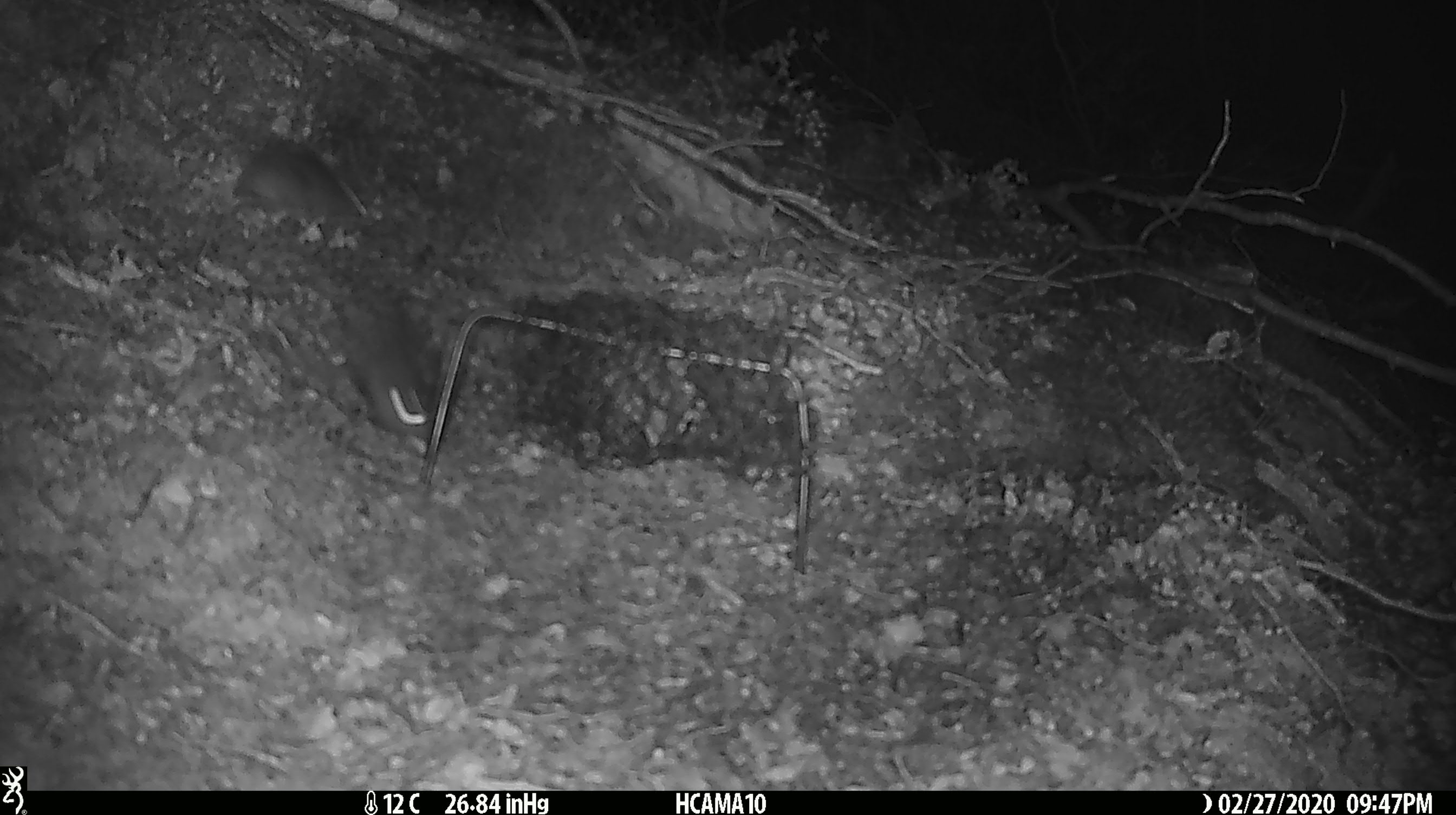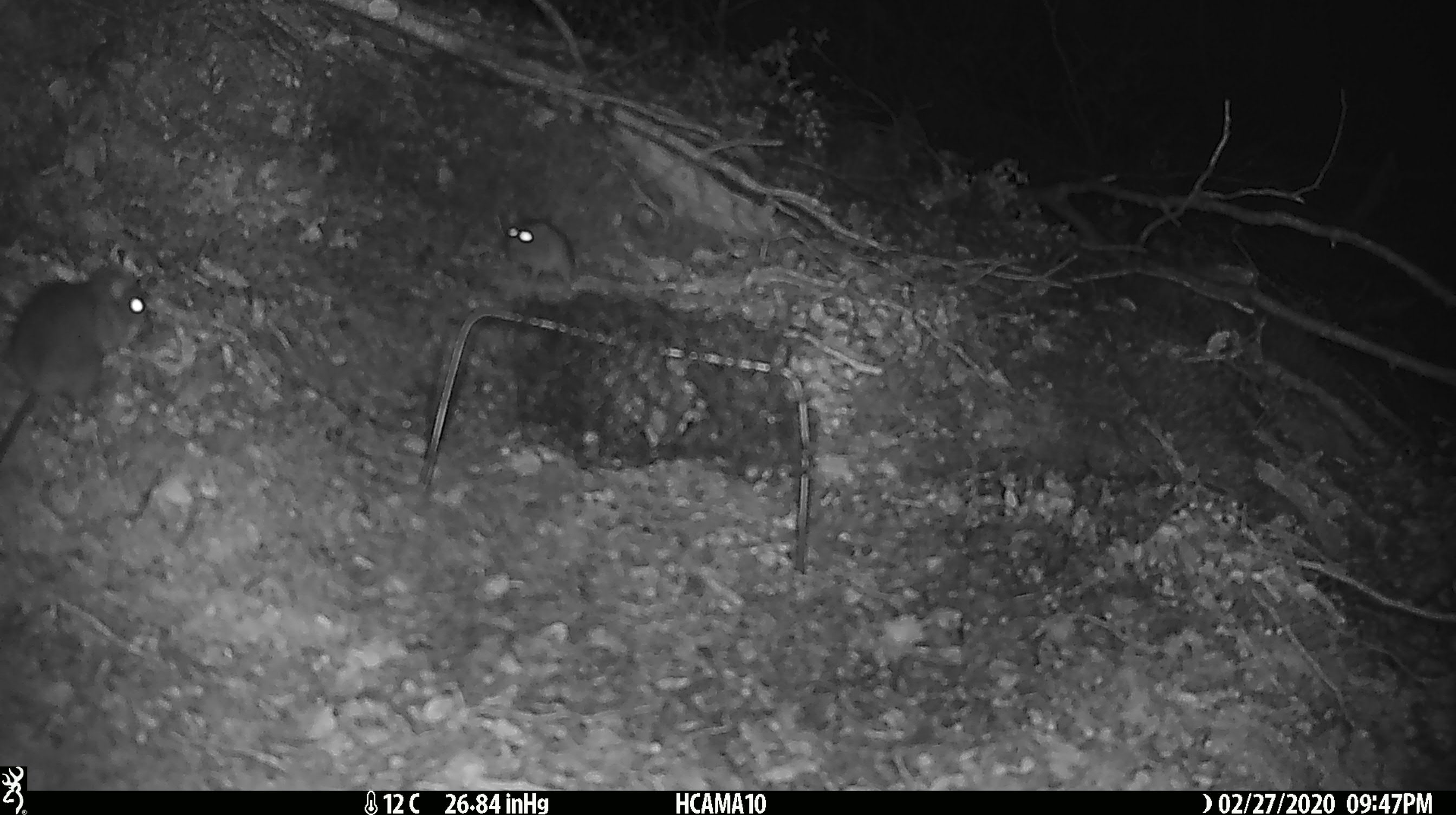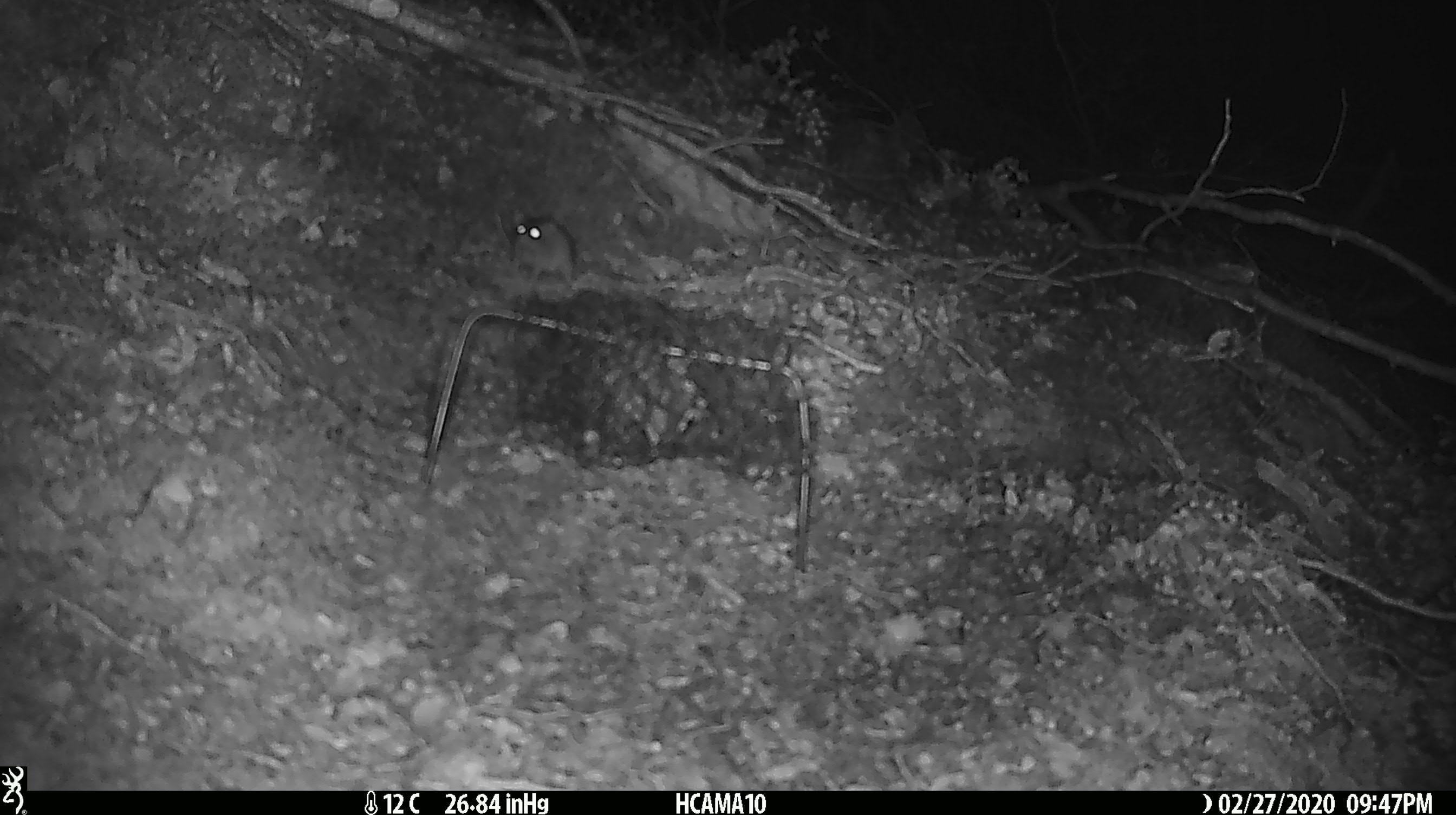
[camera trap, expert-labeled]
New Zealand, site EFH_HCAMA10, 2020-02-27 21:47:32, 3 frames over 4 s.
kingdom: Animalia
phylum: Chordata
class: Mammalia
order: Rodentia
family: Muridae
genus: Mus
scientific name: Mus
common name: mouse